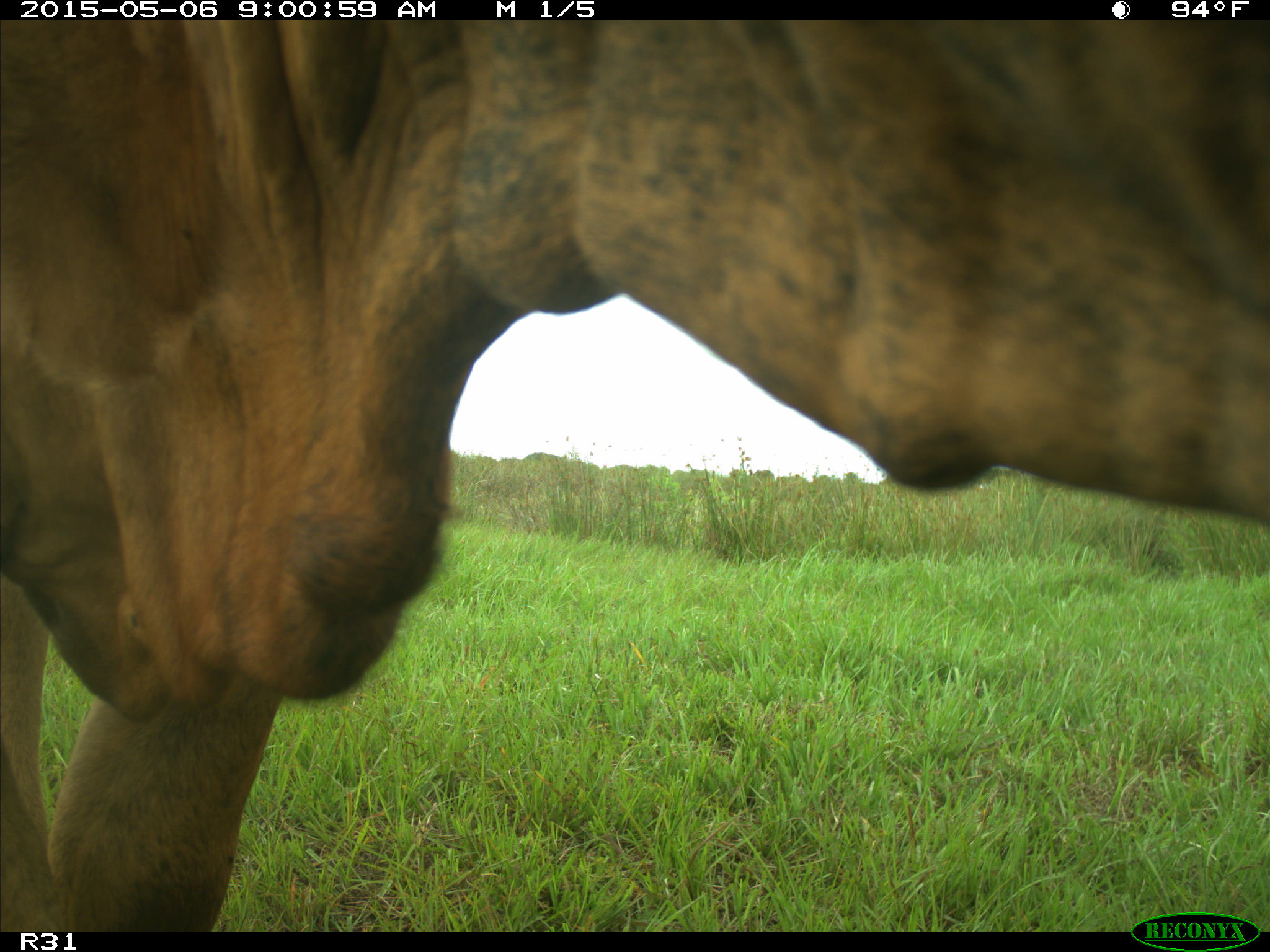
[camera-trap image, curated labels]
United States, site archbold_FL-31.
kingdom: Animalia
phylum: Chordata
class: Mammalia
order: Artiodactyla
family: Bovidae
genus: Bos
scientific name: Bos taurus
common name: domestic cow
Bos taurus (domestic cow).